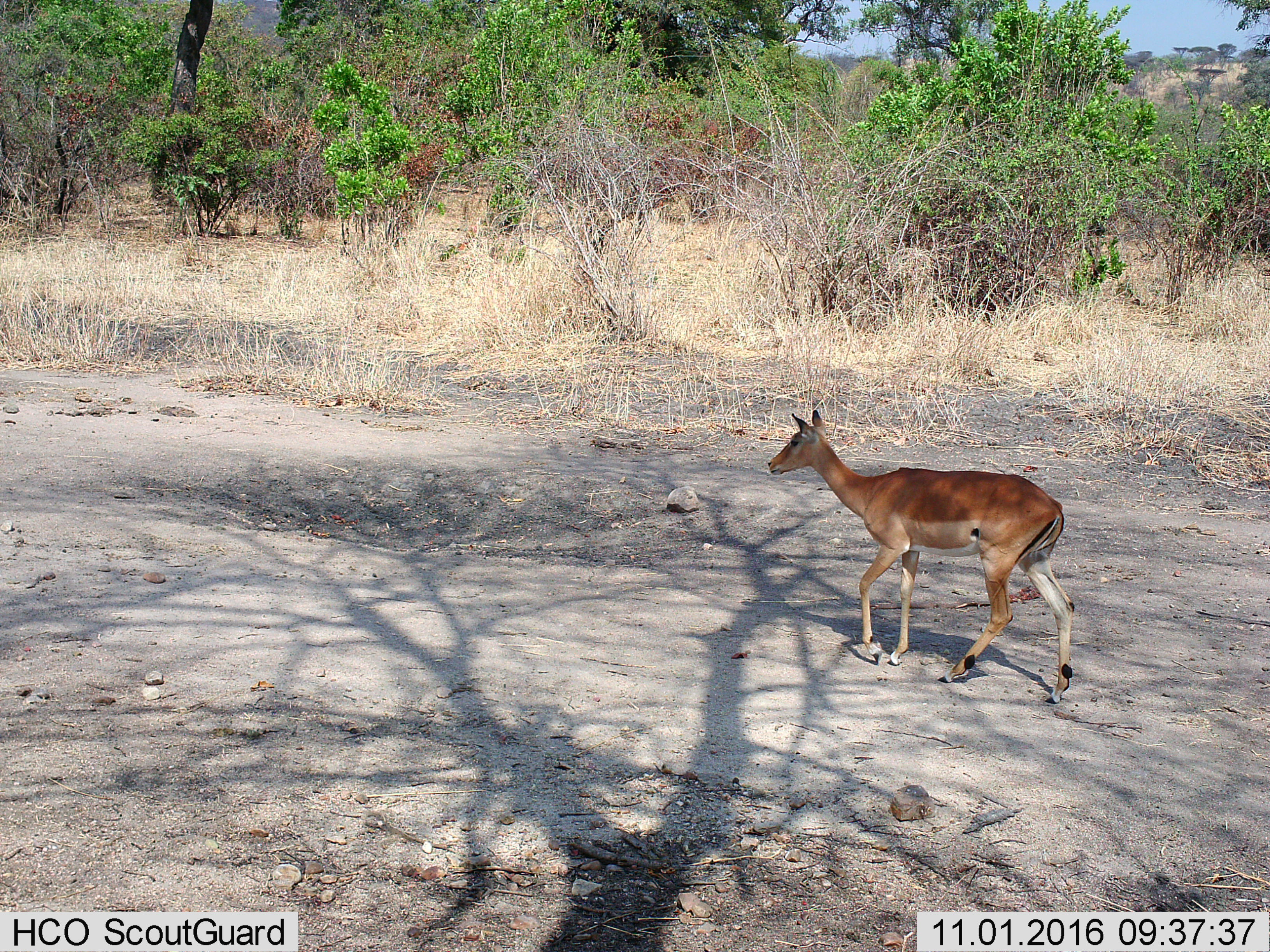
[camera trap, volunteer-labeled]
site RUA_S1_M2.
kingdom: Animalia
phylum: Chordata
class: Mammalia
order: Artiodactyla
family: Bovidae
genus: Aepyceros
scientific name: Aepyceros melampus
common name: impala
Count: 1.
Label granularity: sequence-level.